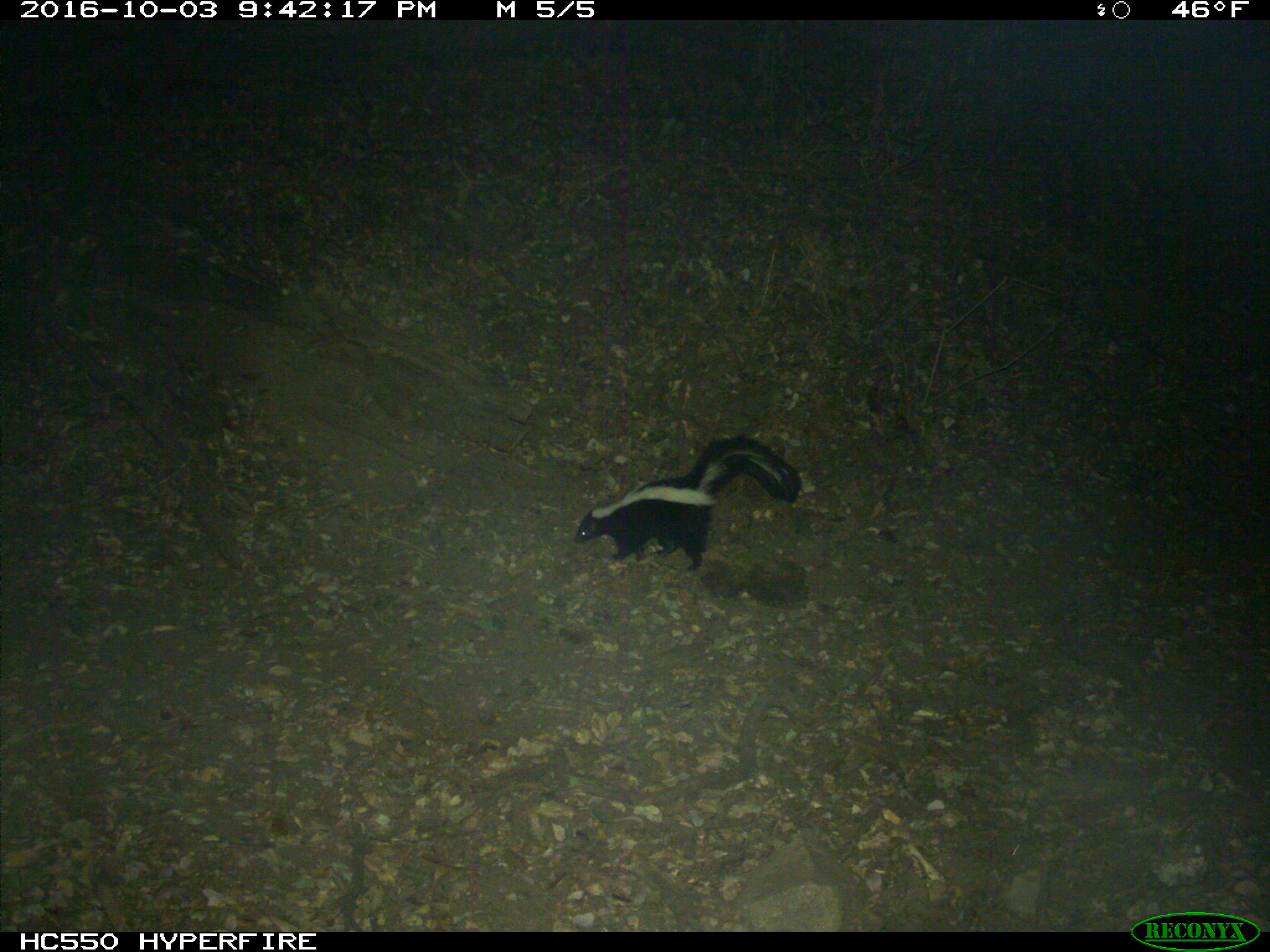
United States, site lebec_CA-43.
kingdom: Animalia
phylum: Chordata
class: Mammalia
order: Carnivora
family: Mephitidae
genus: Mephitis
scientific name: Mephitis mephitis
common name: striped skunk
Mephitis mephitis (striped skunk).